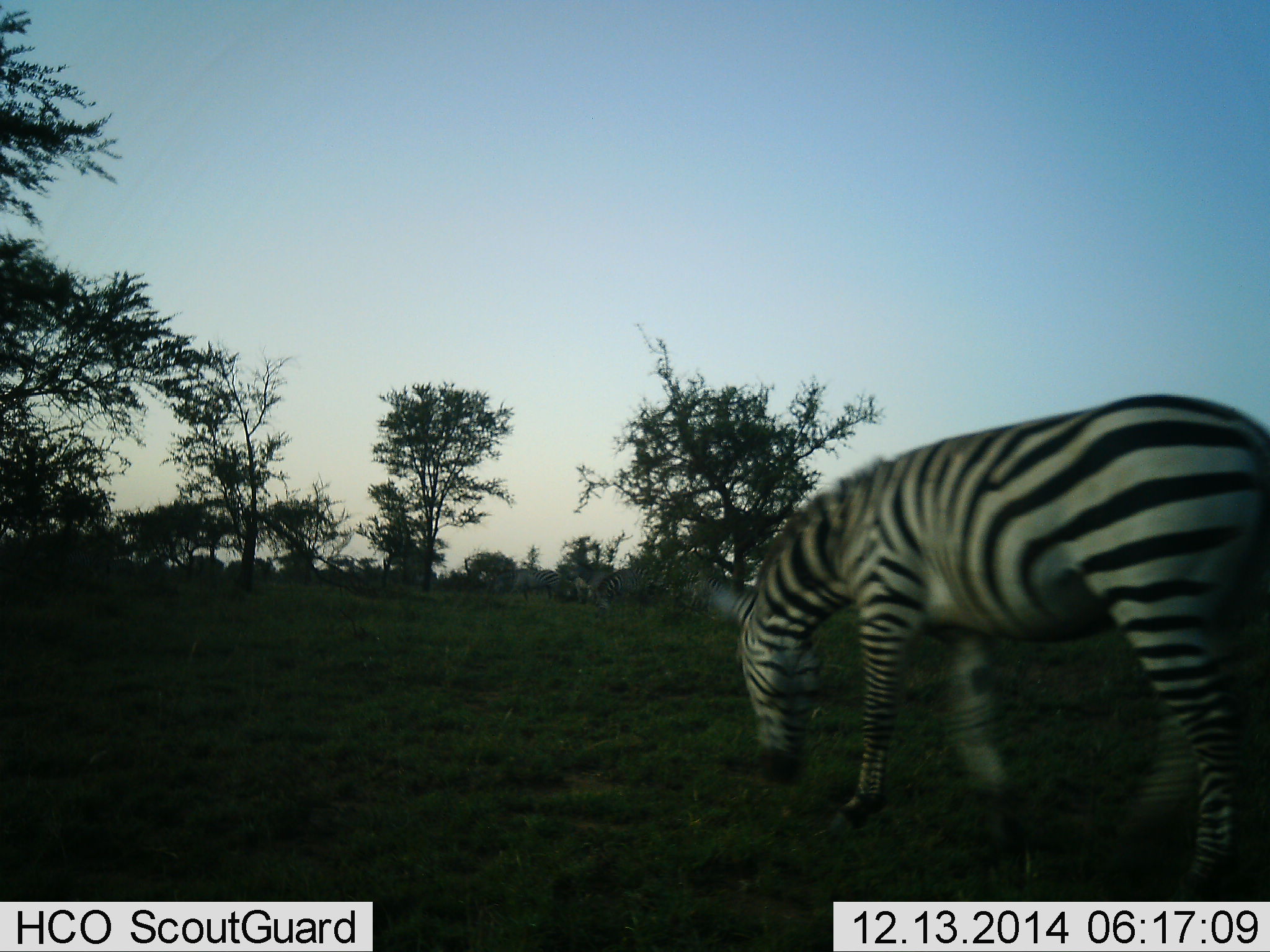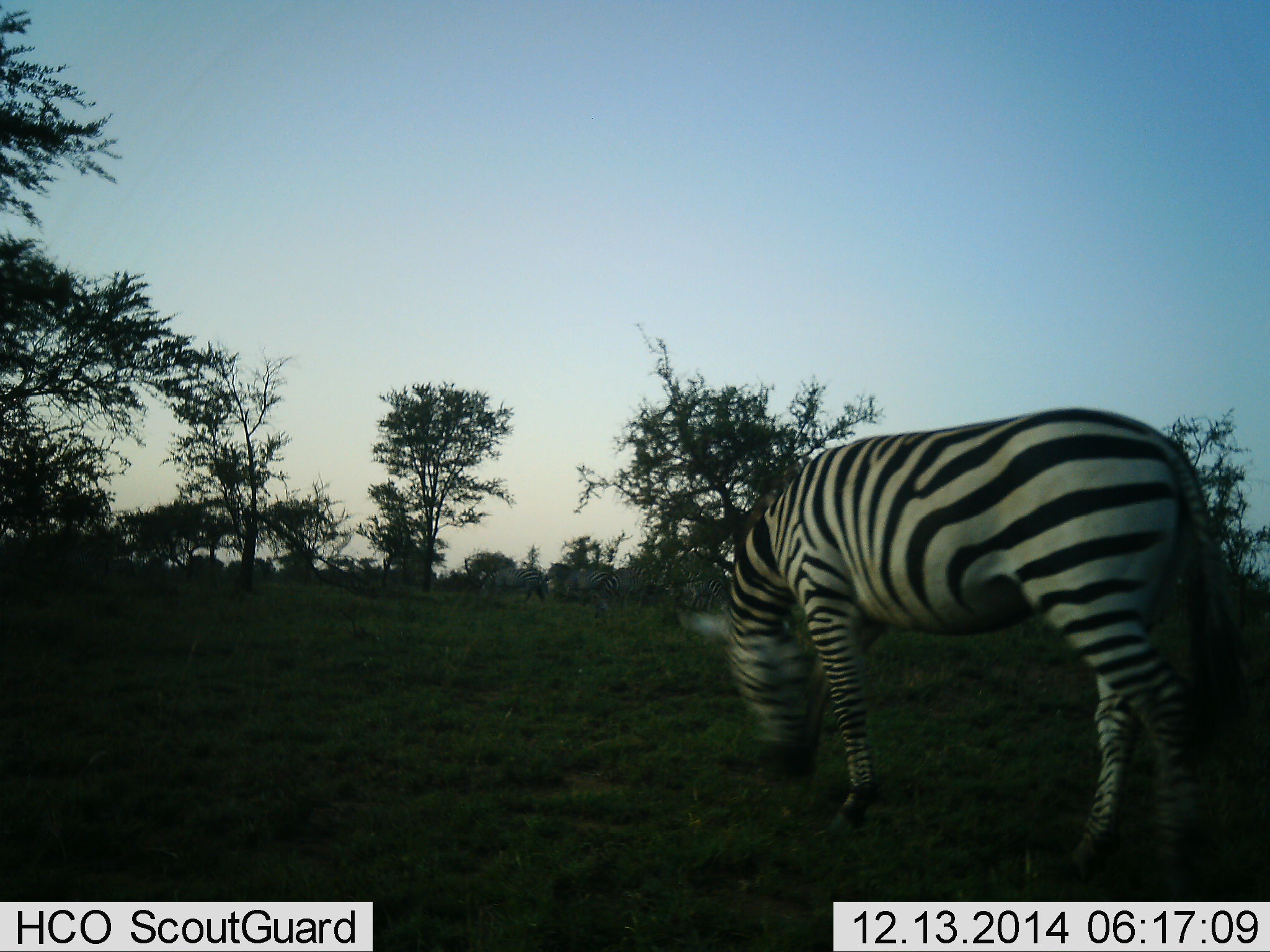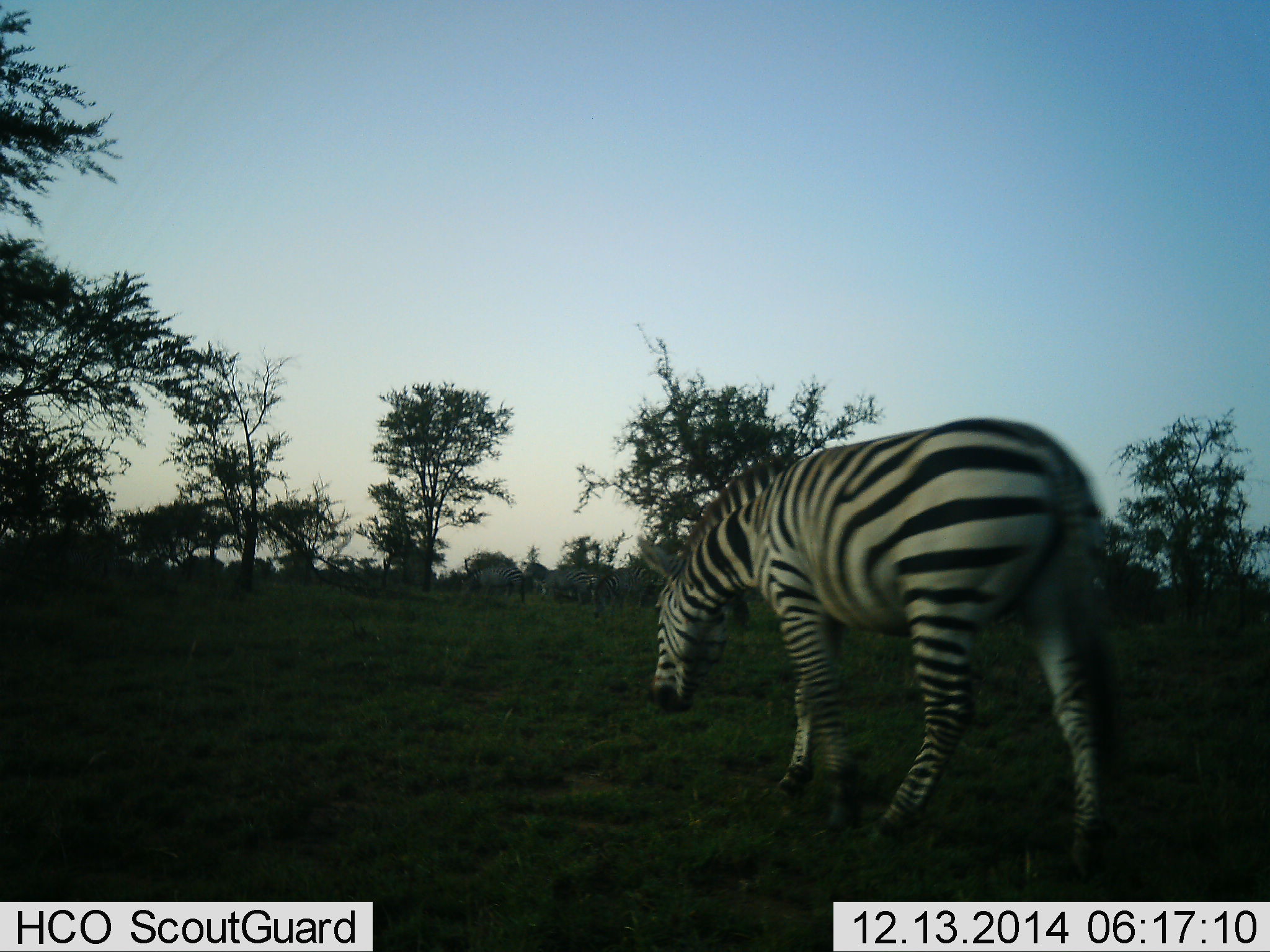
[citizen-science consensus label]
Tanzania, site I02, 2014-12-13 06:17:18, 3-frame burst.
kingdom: Animalia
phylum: Chordata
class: Mammalia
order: Perissodactyla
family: Equidae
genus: Equus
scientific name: Equus quagga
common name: plains zebra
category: zebra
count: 1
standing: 27%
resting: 0%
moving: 36%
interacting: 0%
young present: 0%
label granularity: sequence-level